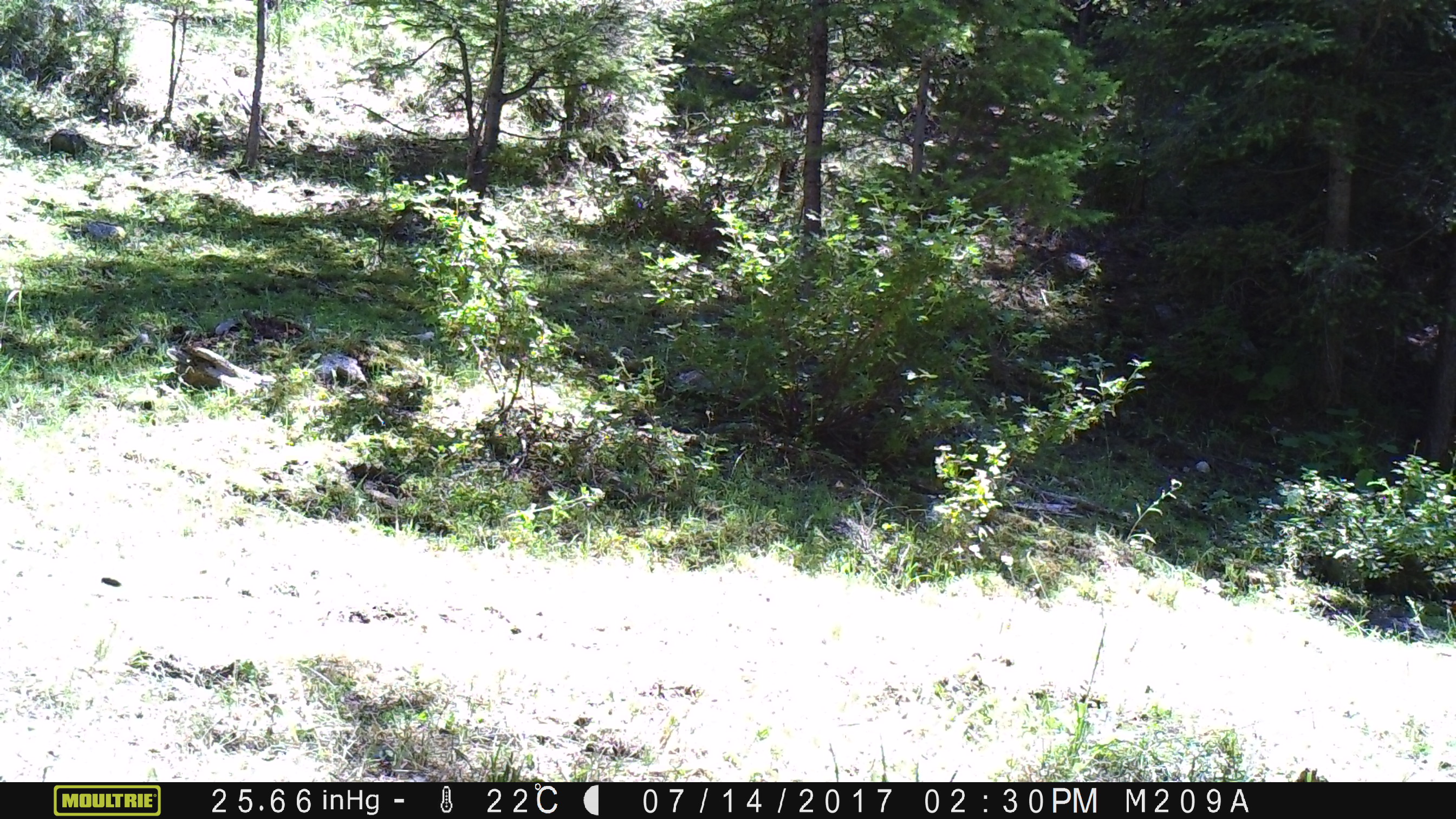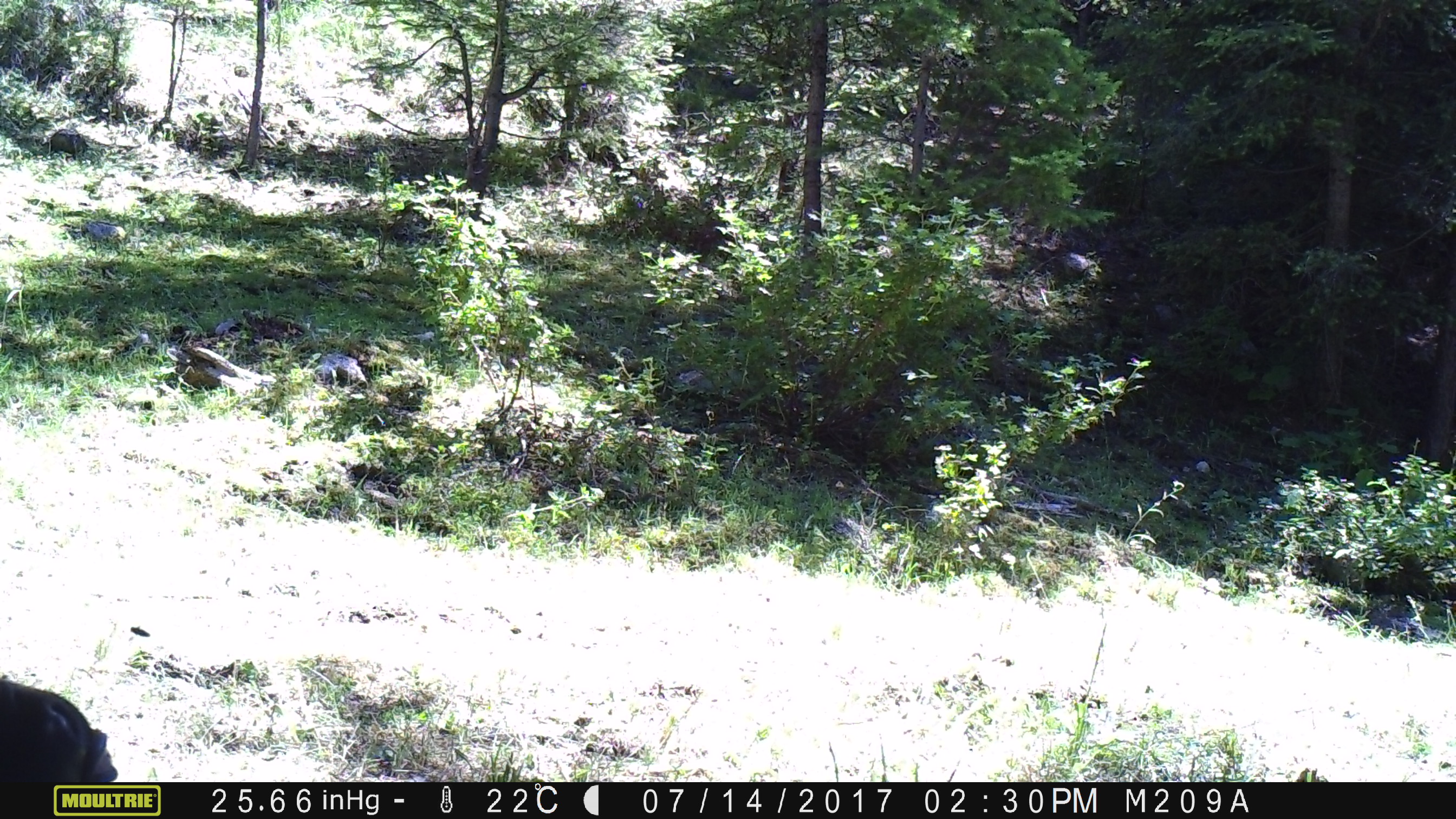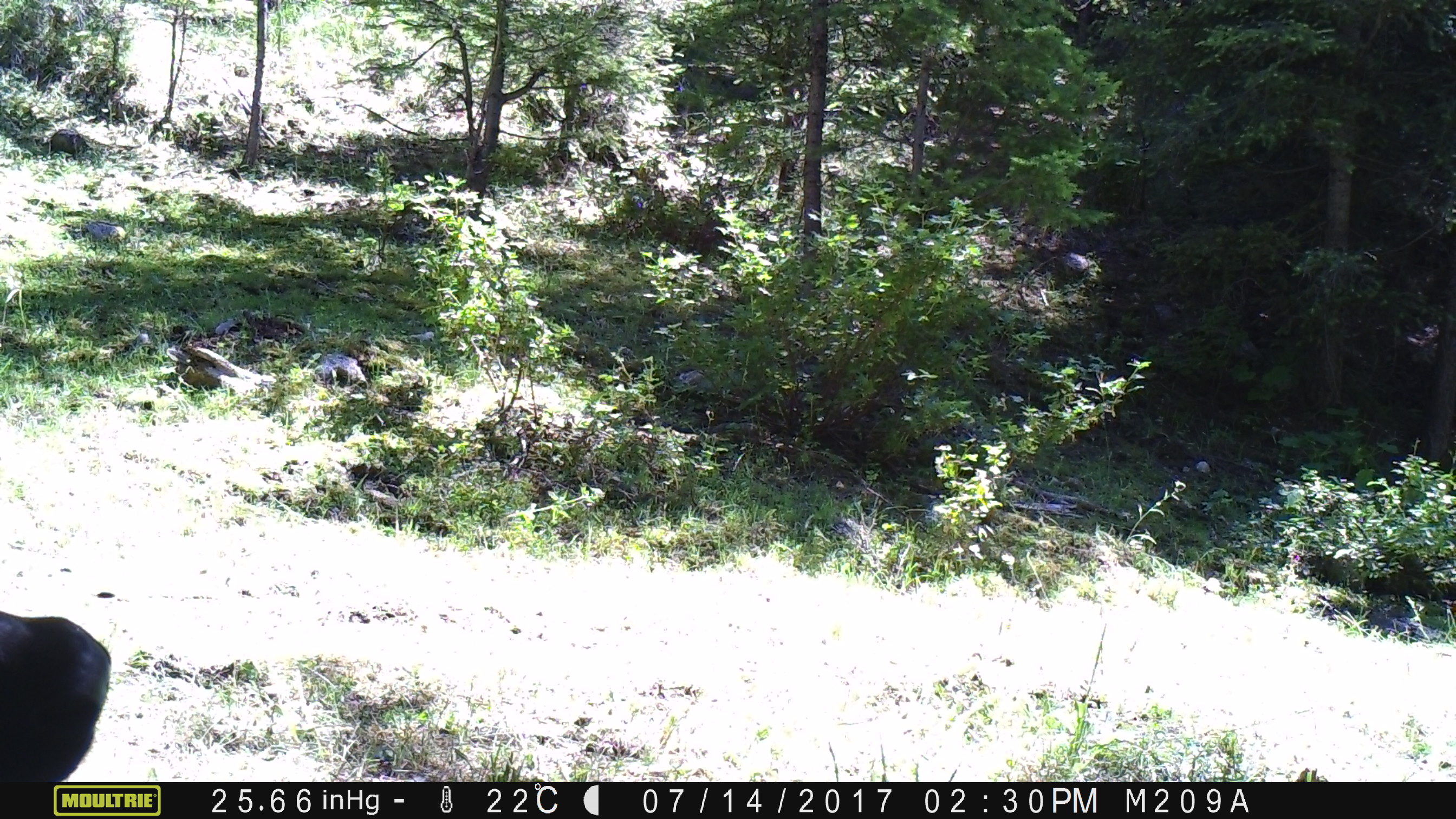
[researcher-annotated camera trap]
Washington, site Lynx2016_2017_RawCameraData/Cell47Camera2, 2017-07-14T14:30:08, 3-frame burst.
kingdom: Animalia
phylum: Chordata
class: Mammalia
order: Artiodactyla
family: Bovidae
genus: Bos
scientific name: Bos taurus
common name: domestic cattle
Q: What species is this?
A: Domestic cattle (Bos taurus).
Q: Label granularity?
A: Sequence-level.